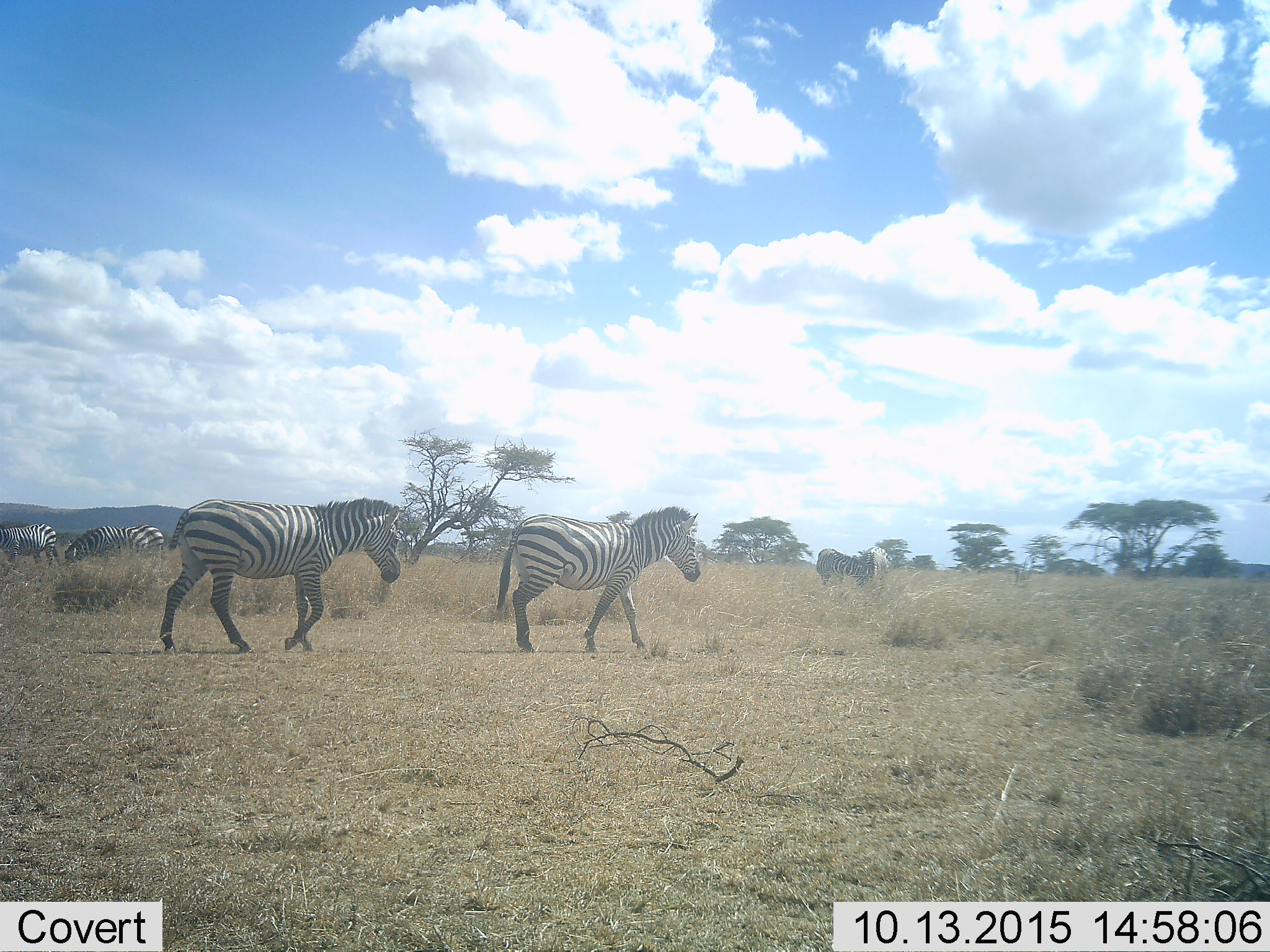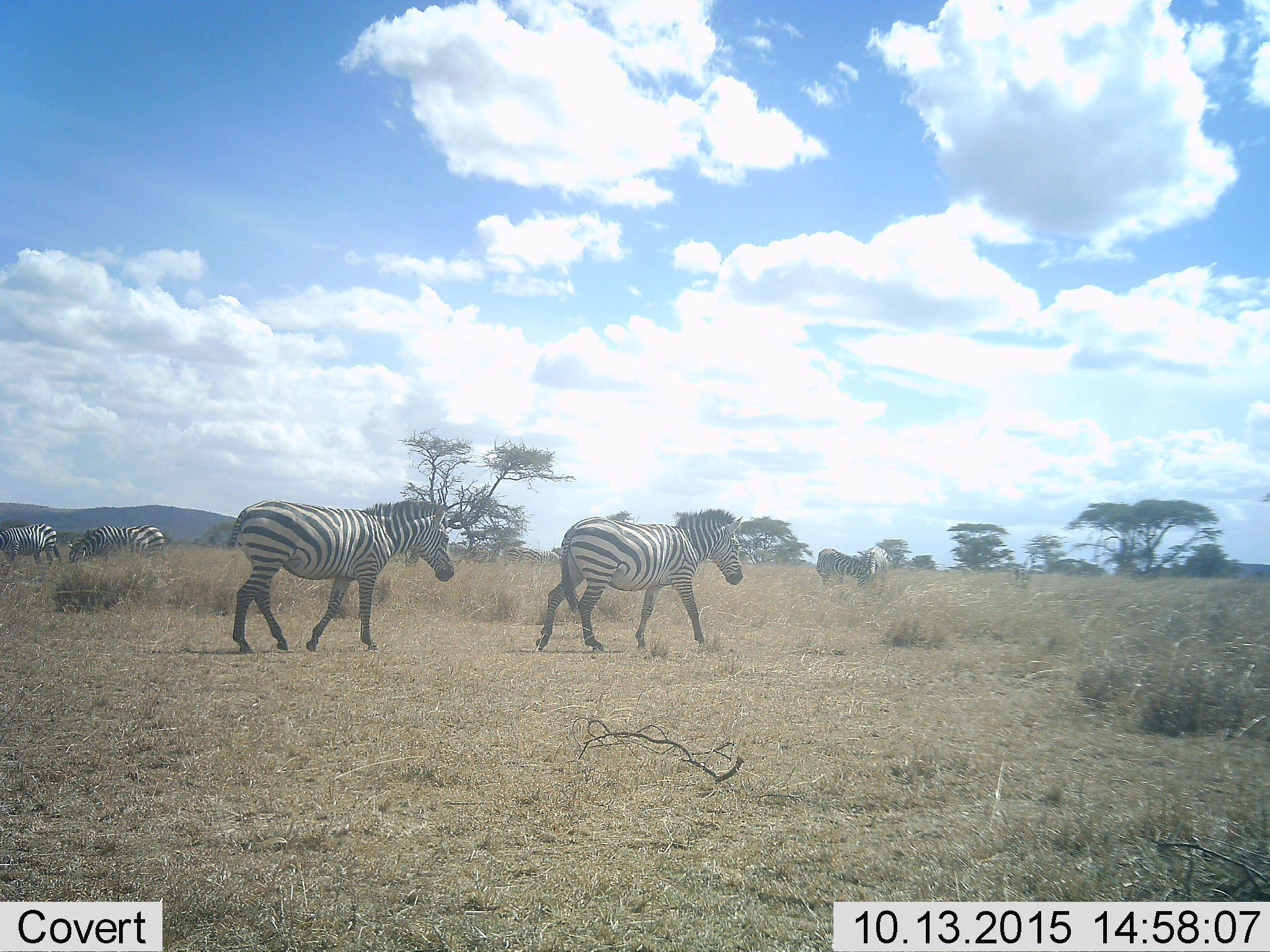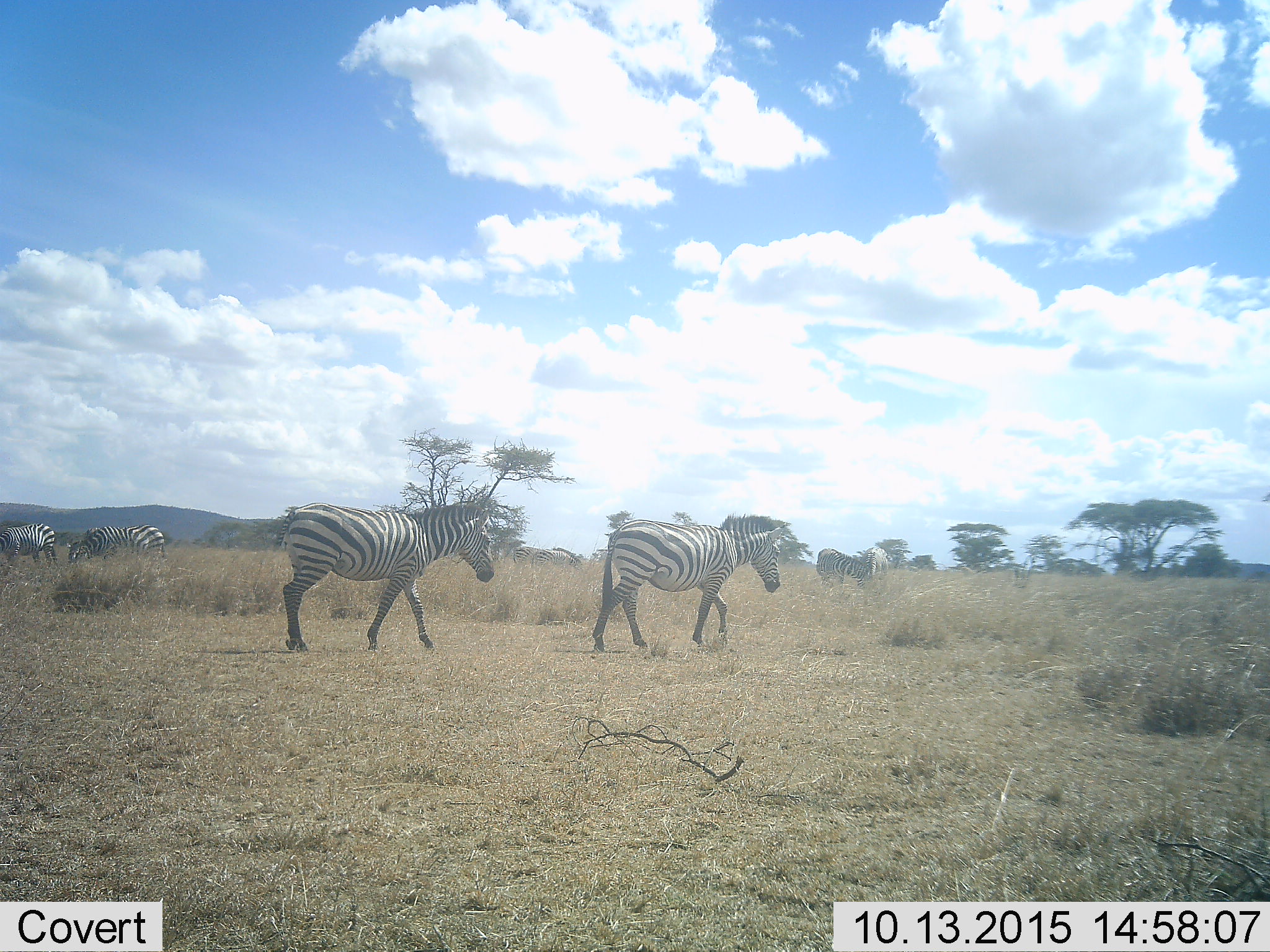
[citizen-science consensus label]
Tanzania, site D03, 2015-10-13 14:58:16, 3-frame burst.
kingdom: Animalia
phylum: Chordata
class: Mammalia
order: Perissodactyla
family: Equidae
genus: Equus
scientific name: Equus quagga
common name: plains zebra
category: zebra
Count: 6.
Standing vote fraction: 78%.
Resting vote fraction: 0%.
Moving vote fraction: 89%.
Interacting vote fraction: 22%.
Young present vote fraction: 6%.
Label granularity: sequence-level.